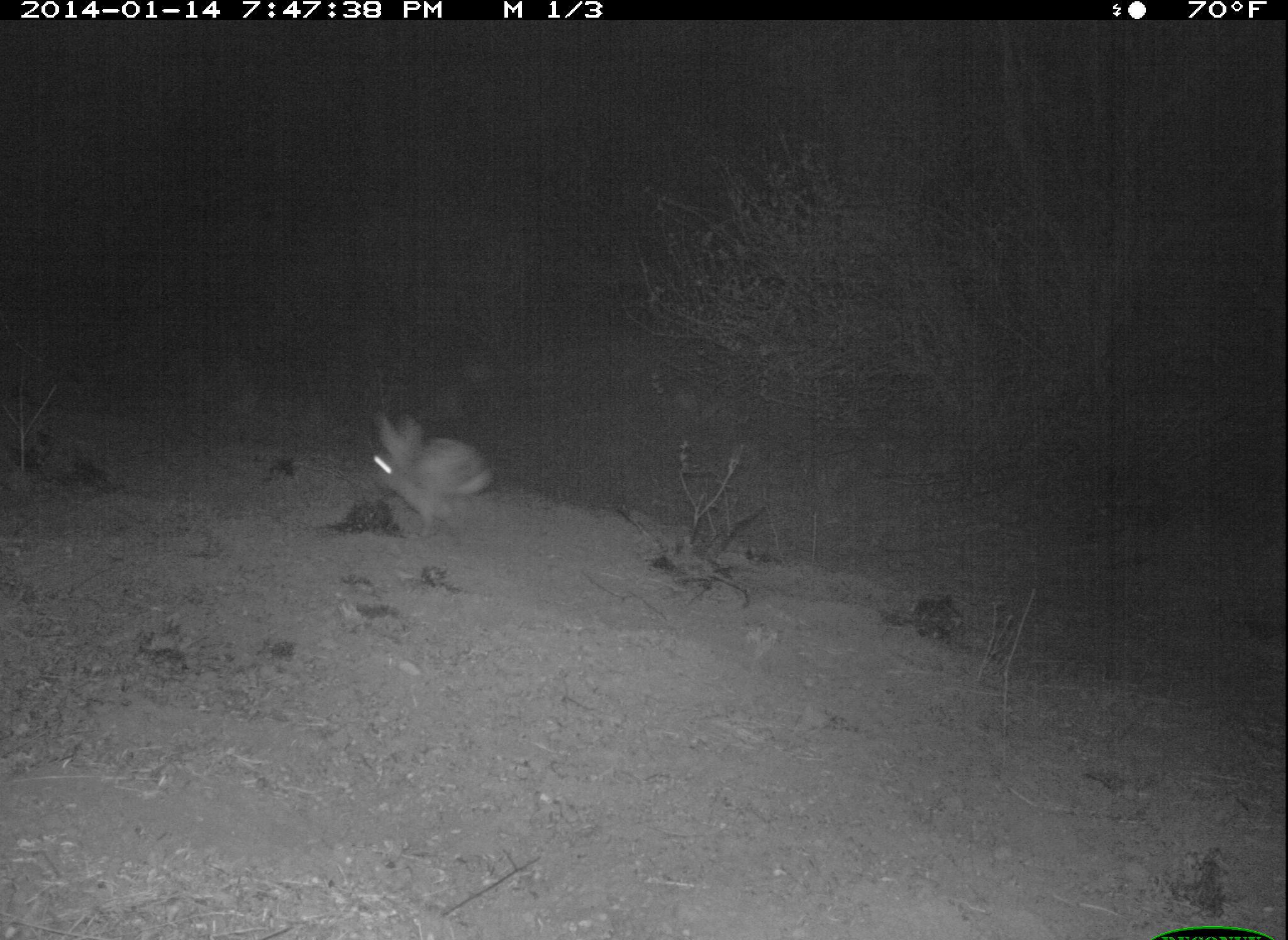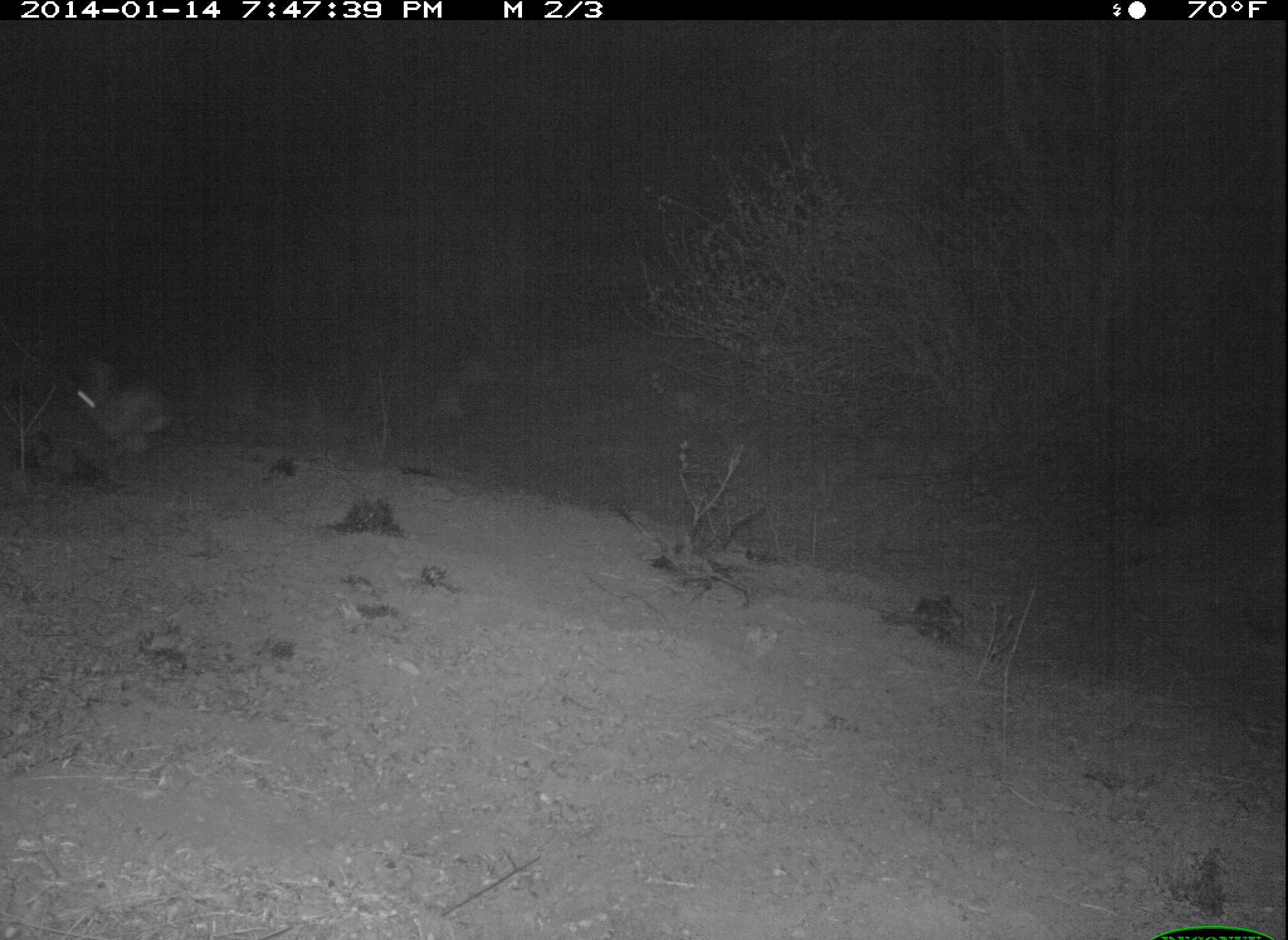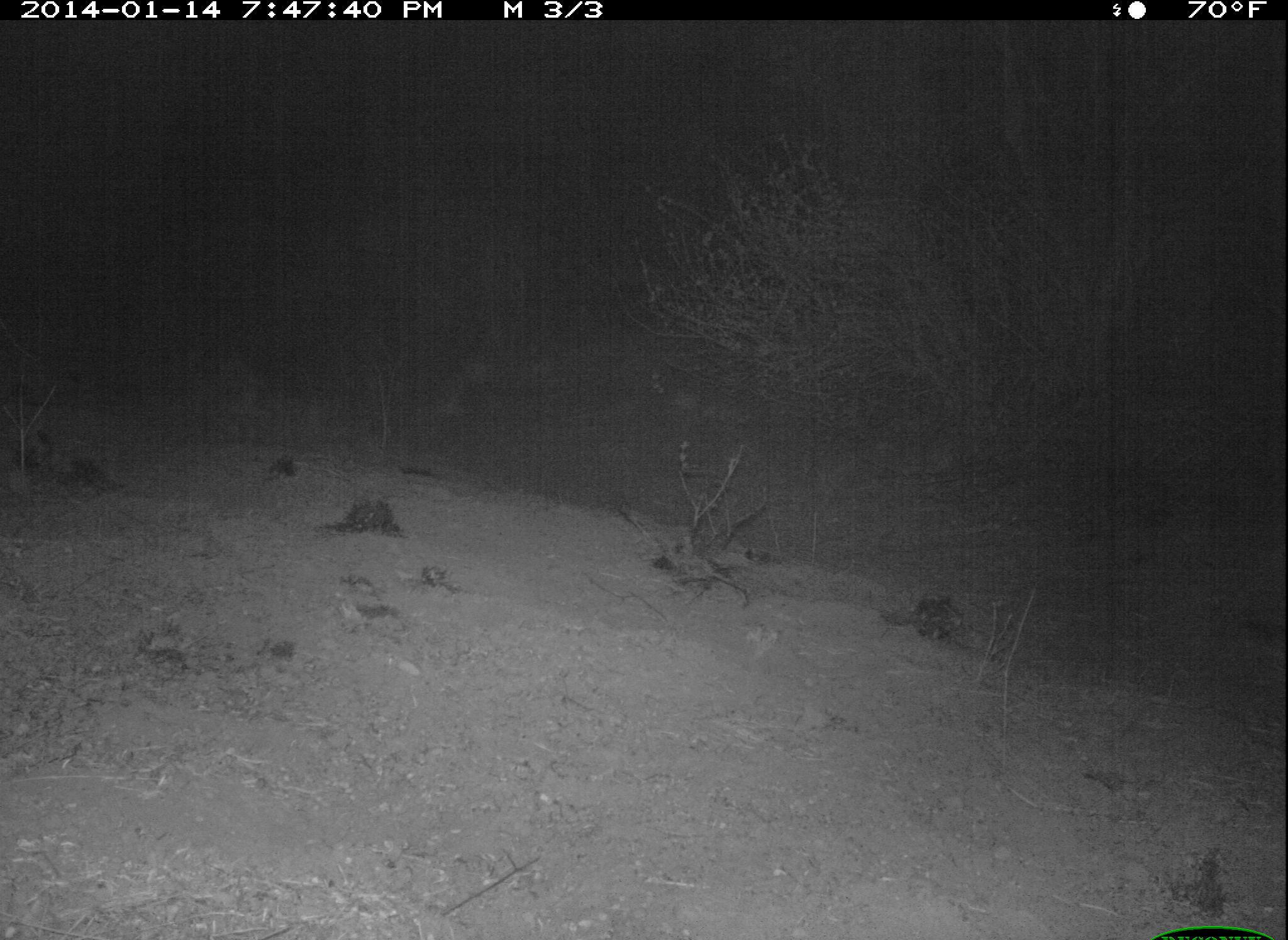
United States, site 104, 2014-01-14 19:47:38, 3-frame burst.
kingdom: Animalia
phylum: Chordata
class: Mammalia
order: Lagomorpha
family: Leporidae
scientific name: Leporidae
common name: rabbits and hares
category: rabbit